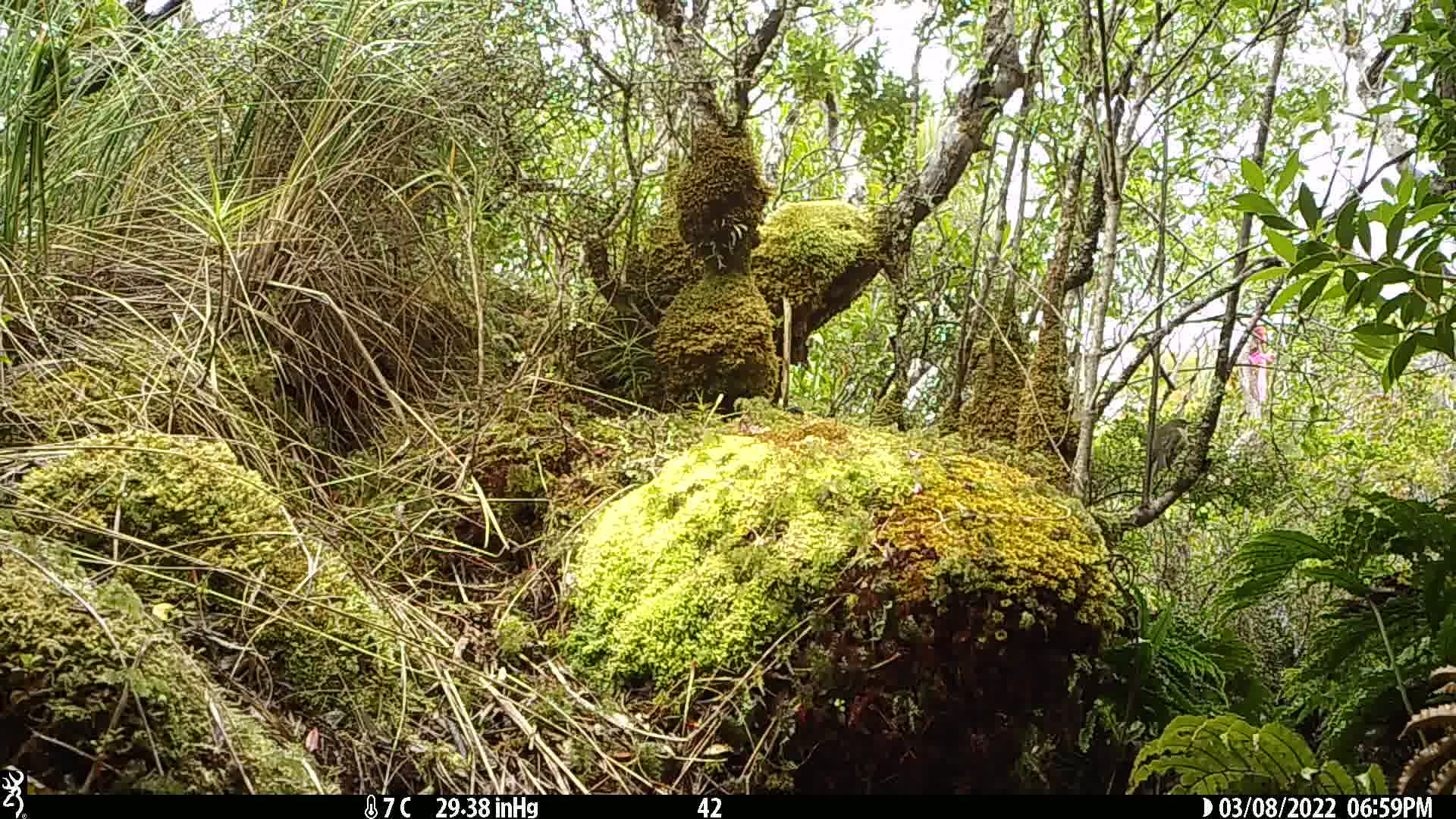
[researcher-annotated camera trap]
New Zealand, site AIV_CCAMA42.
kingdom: Animalia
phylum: Chordata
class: Aves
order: Passeriformes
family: Meliphagidae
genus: Anthornis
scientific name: Anthornis melanura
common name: new zealand bellbird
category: bellbird